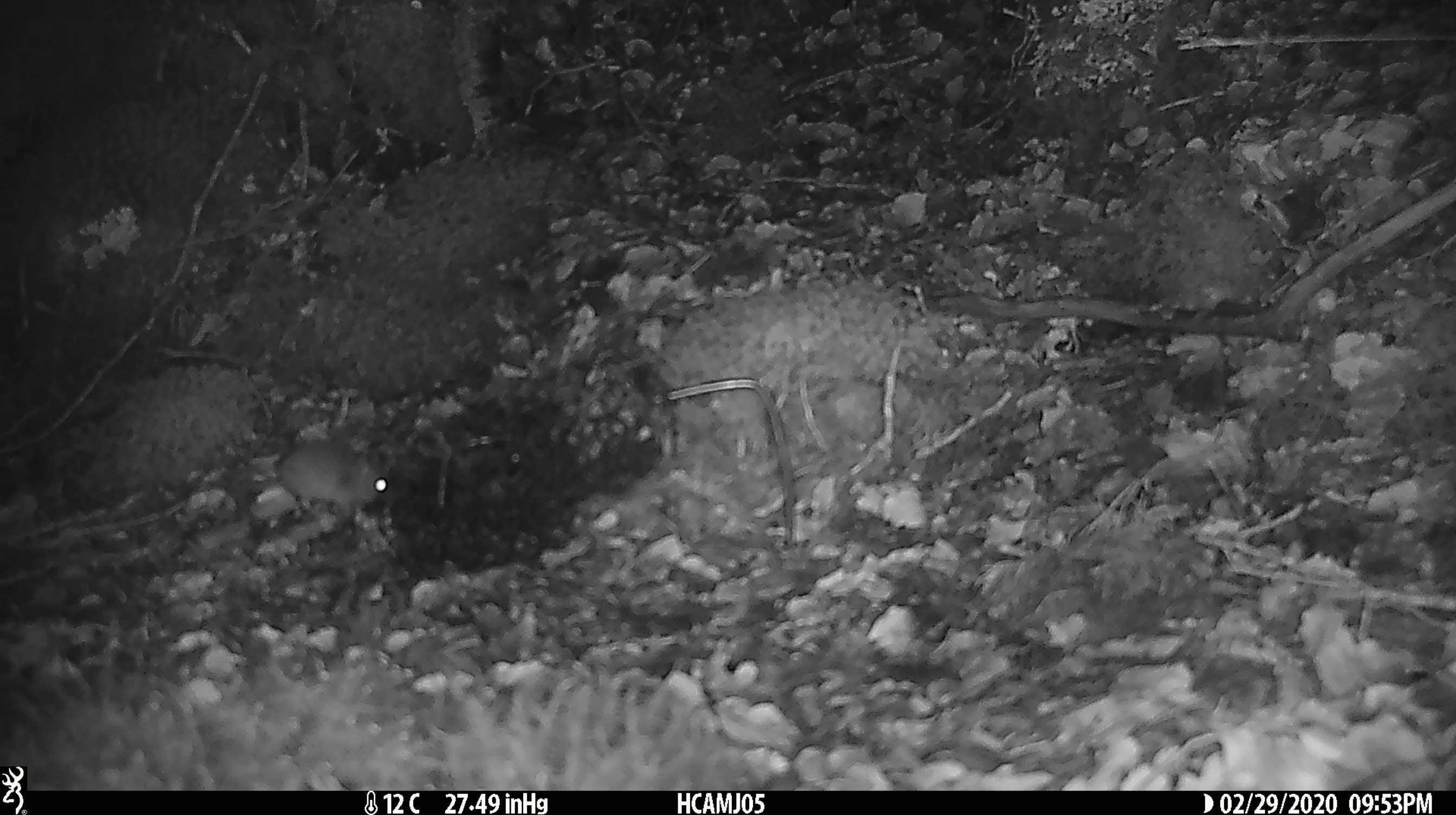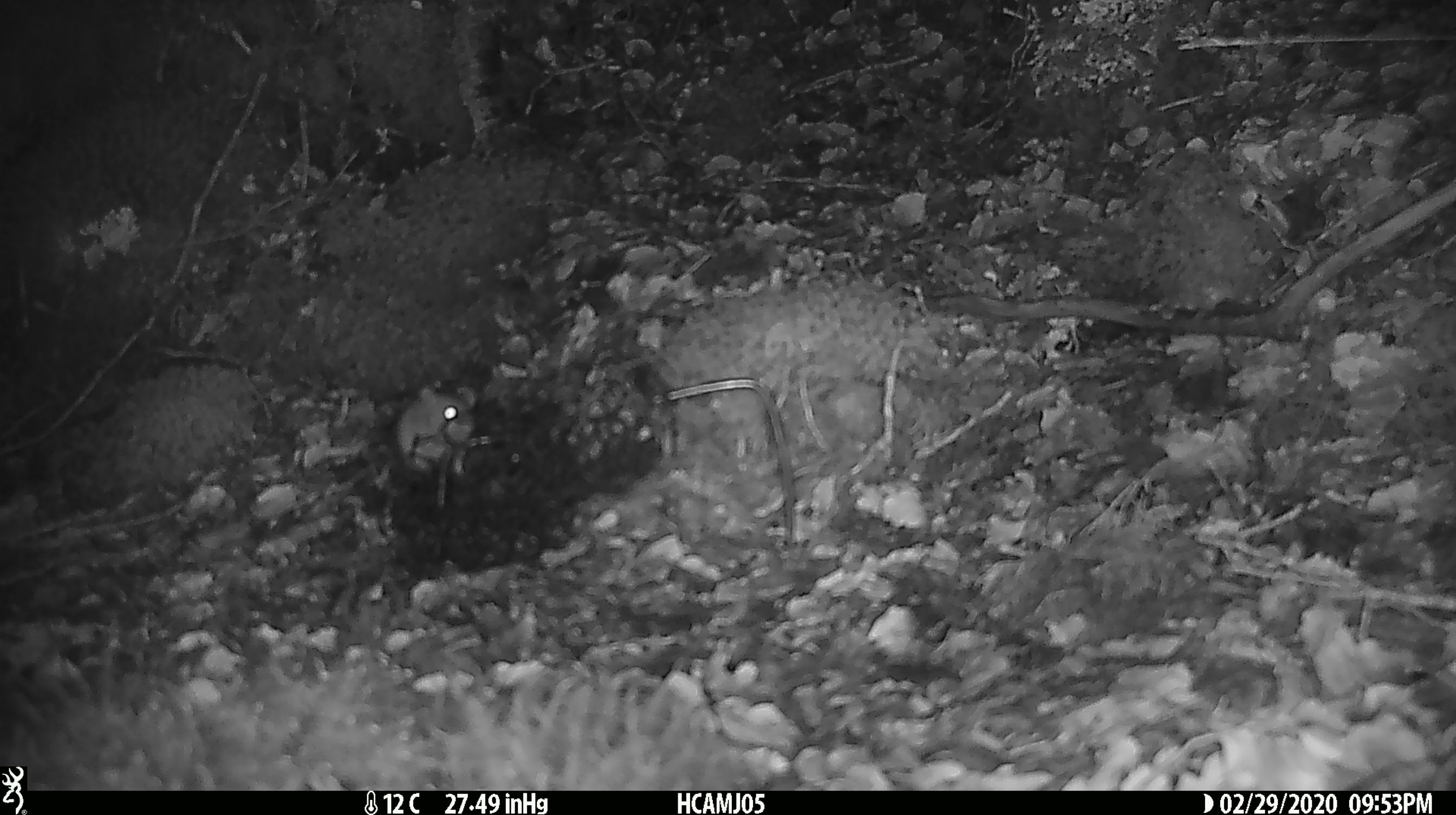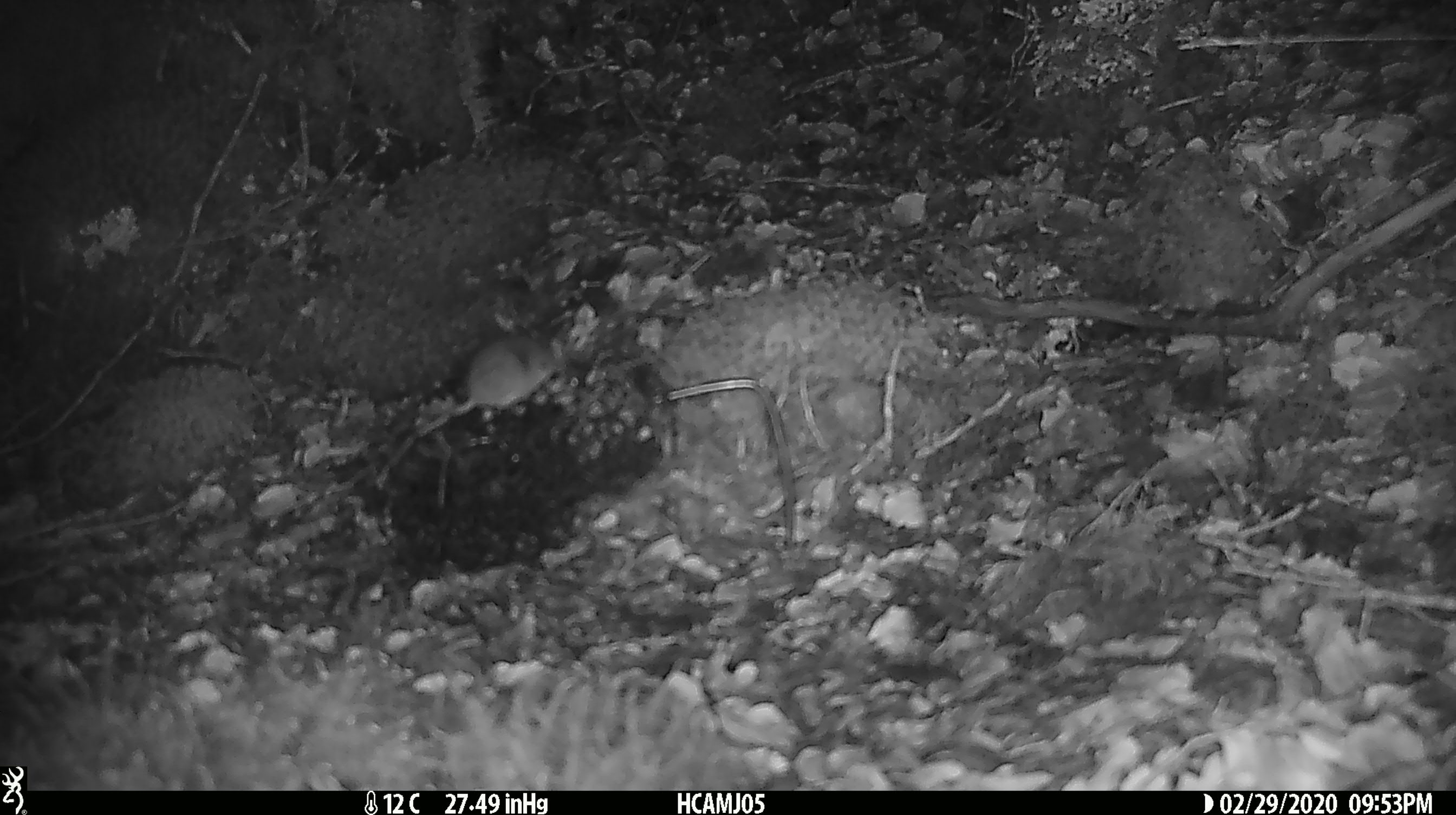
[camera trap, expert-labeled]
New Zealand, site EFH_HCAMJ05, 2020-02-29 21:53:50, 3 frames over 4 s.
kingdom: Animalia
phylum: Chordata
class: Mammalia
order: Rodentia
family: Muridae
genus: Mus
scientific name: Mus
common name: mouse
Mouse (Mus).